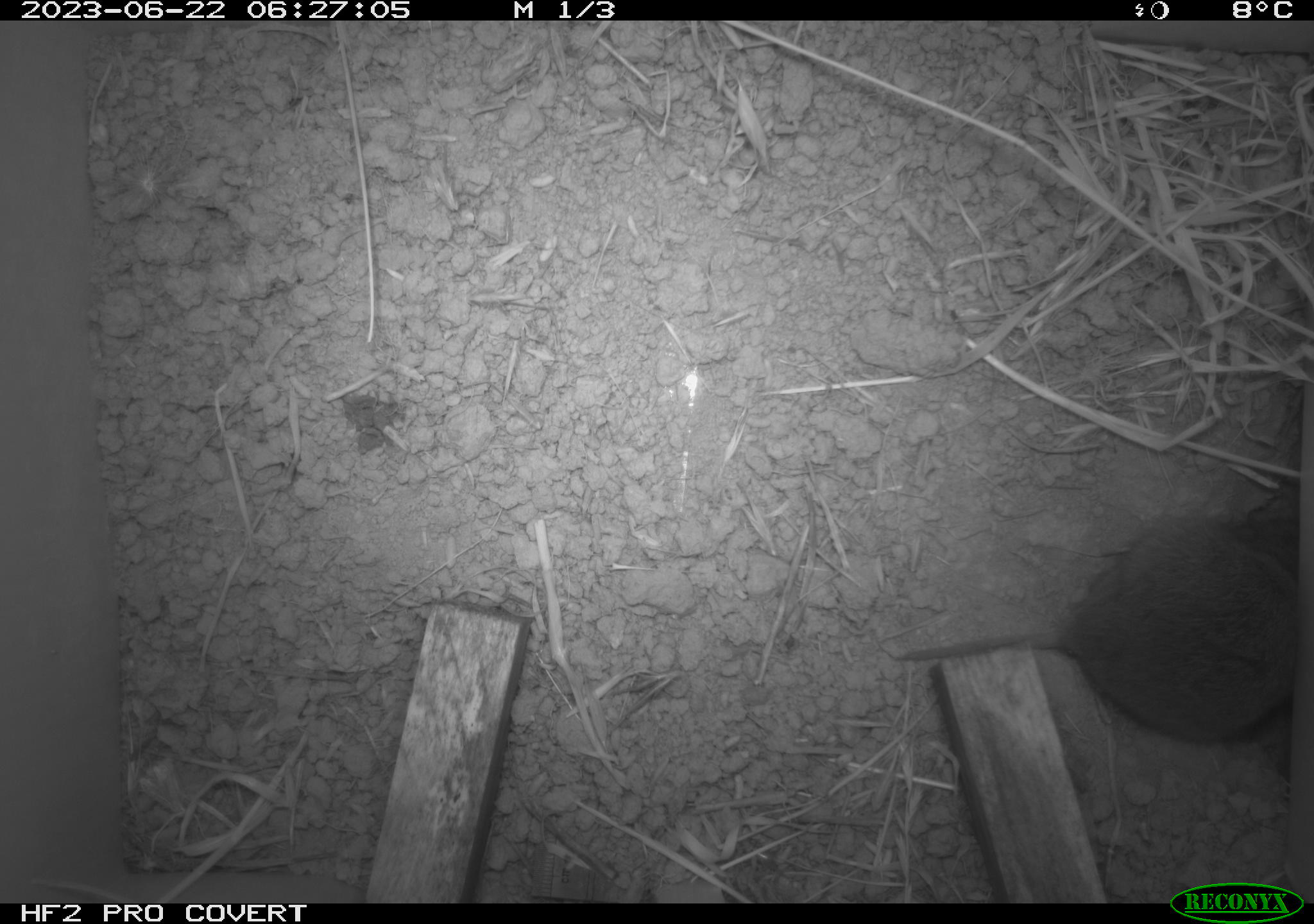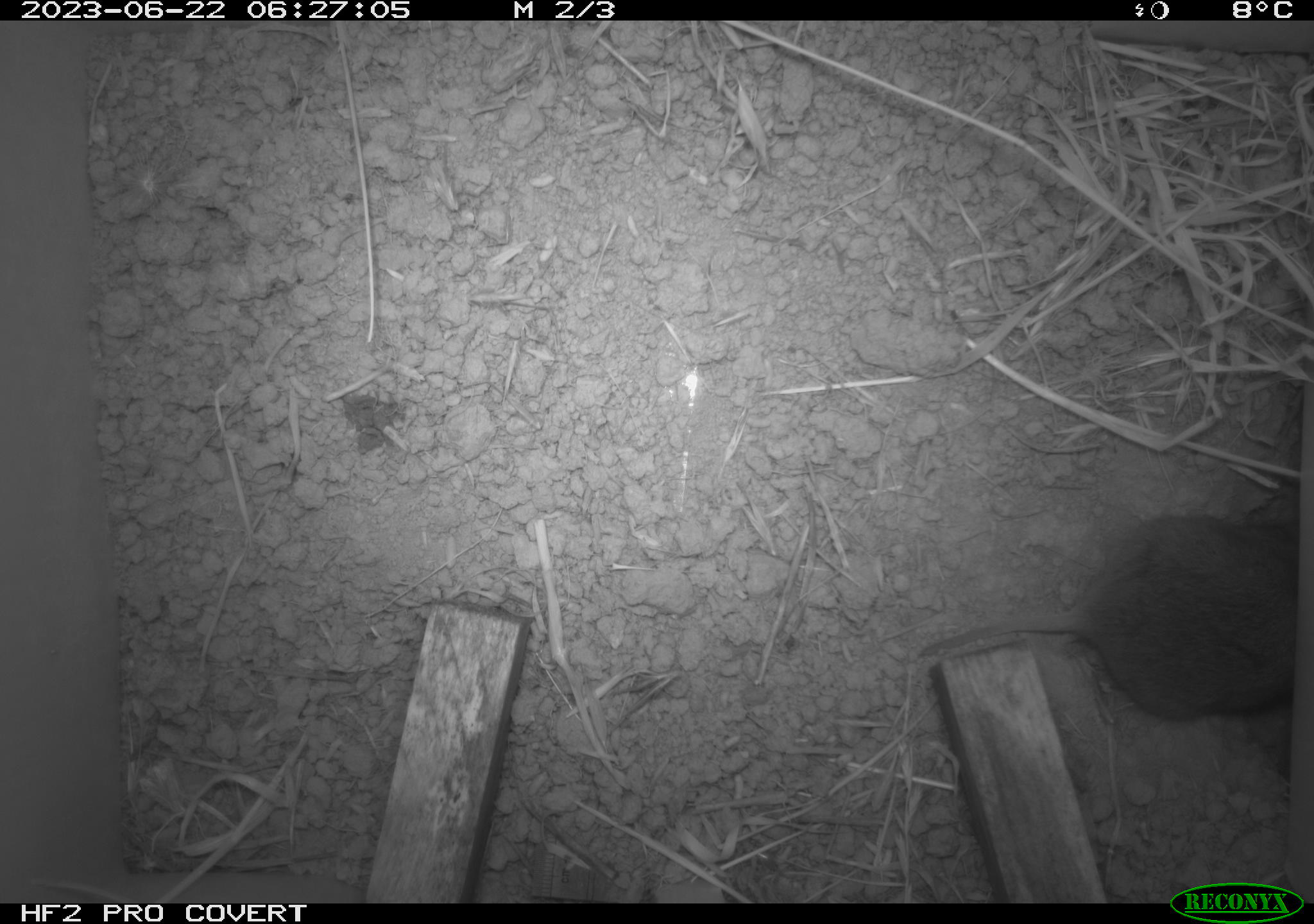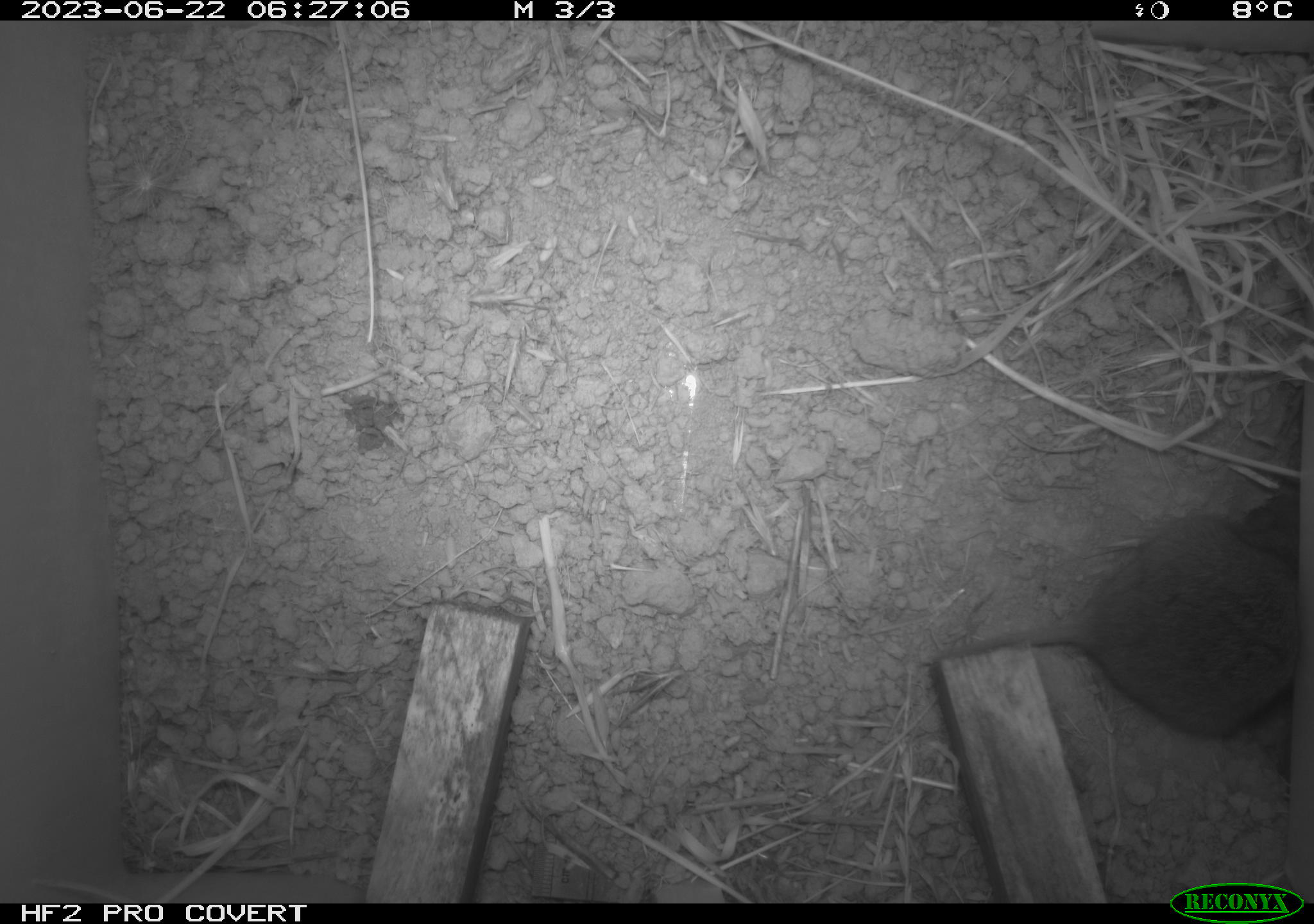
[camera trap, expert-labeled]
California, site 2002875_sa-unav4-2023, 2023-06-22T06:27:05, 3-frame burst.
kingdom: Animalia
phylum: Chordata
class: Mammalia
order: Rodentia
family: Cricetidae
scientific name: Arvicolinae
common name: voles, lemmings, and muskrats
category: arvicolinae subfamily